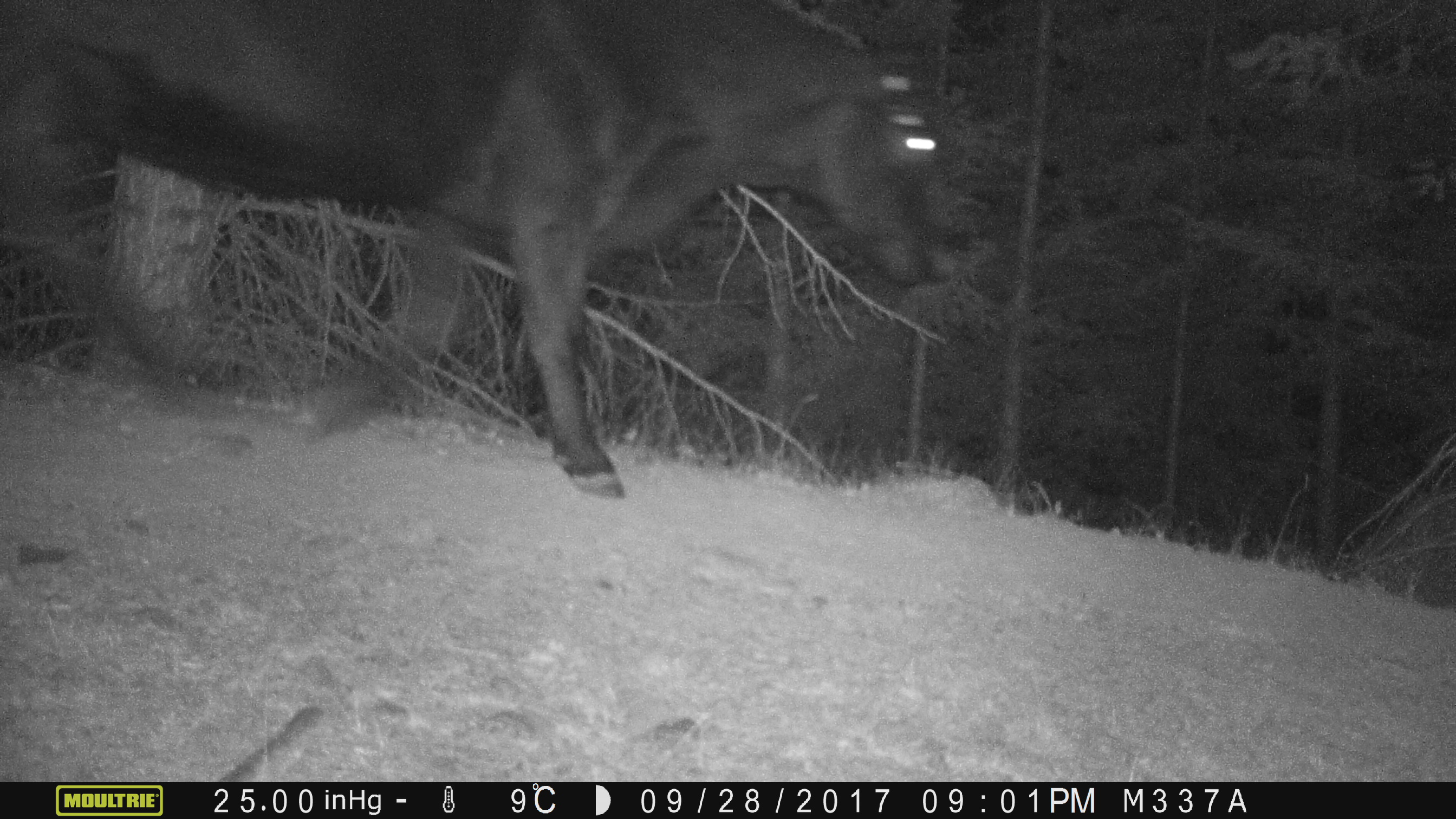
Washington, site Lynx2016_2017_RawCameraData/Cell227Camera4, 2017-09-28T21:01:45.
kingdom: Animalia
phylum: Chordata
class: Mammalia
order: Artiodactyla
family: Bovidae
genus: Bos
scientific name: Bos taurus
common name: domestic cattle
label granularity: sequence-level